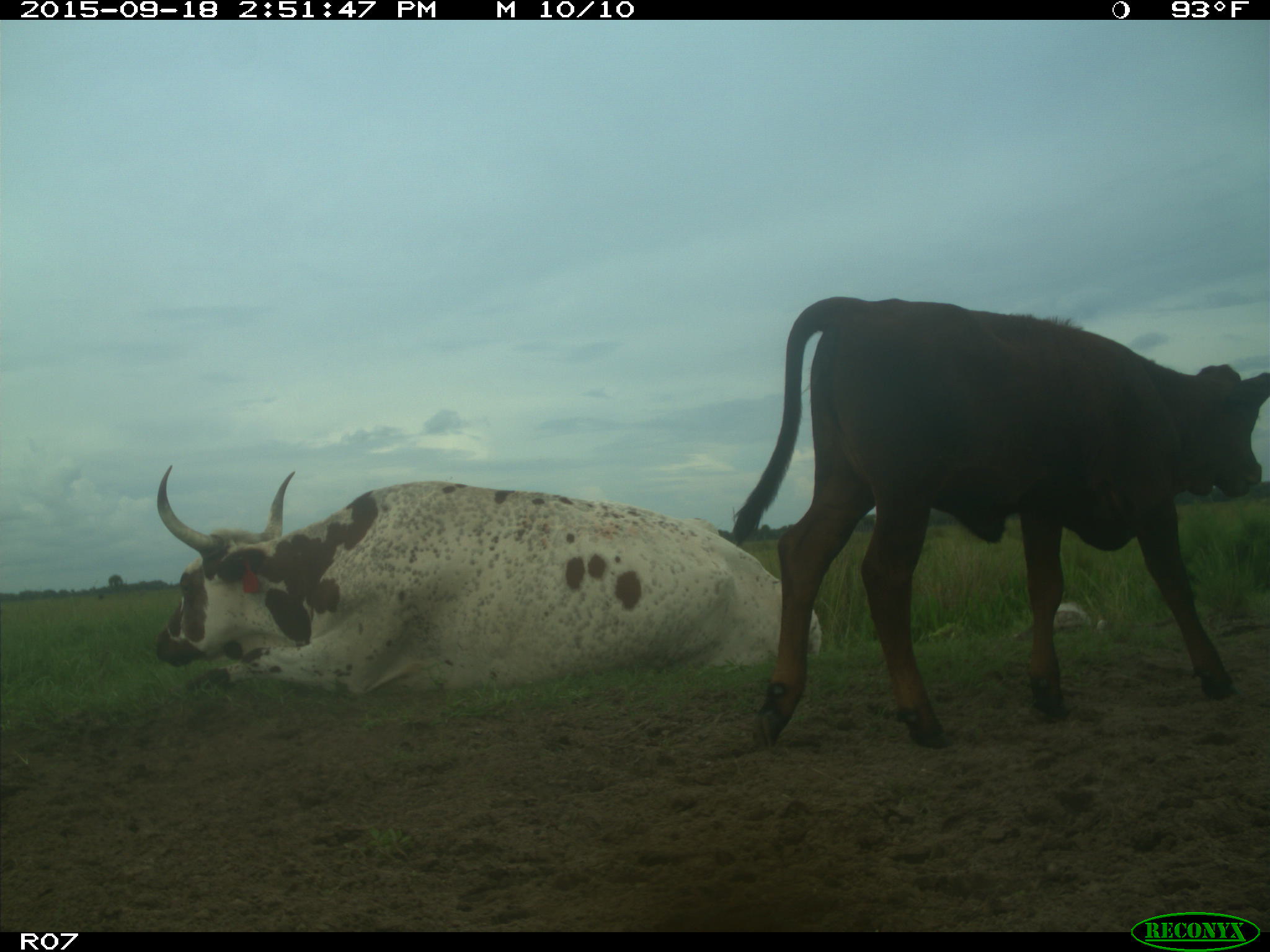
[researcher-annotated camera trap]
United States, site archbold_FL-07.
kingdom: Animalia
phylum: Chordata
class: Mammalia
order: Artiodactyla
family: Bovidae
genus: Bos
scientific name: Bos taurus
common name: domestic cow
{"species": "Bos taurus (domestic cow)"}